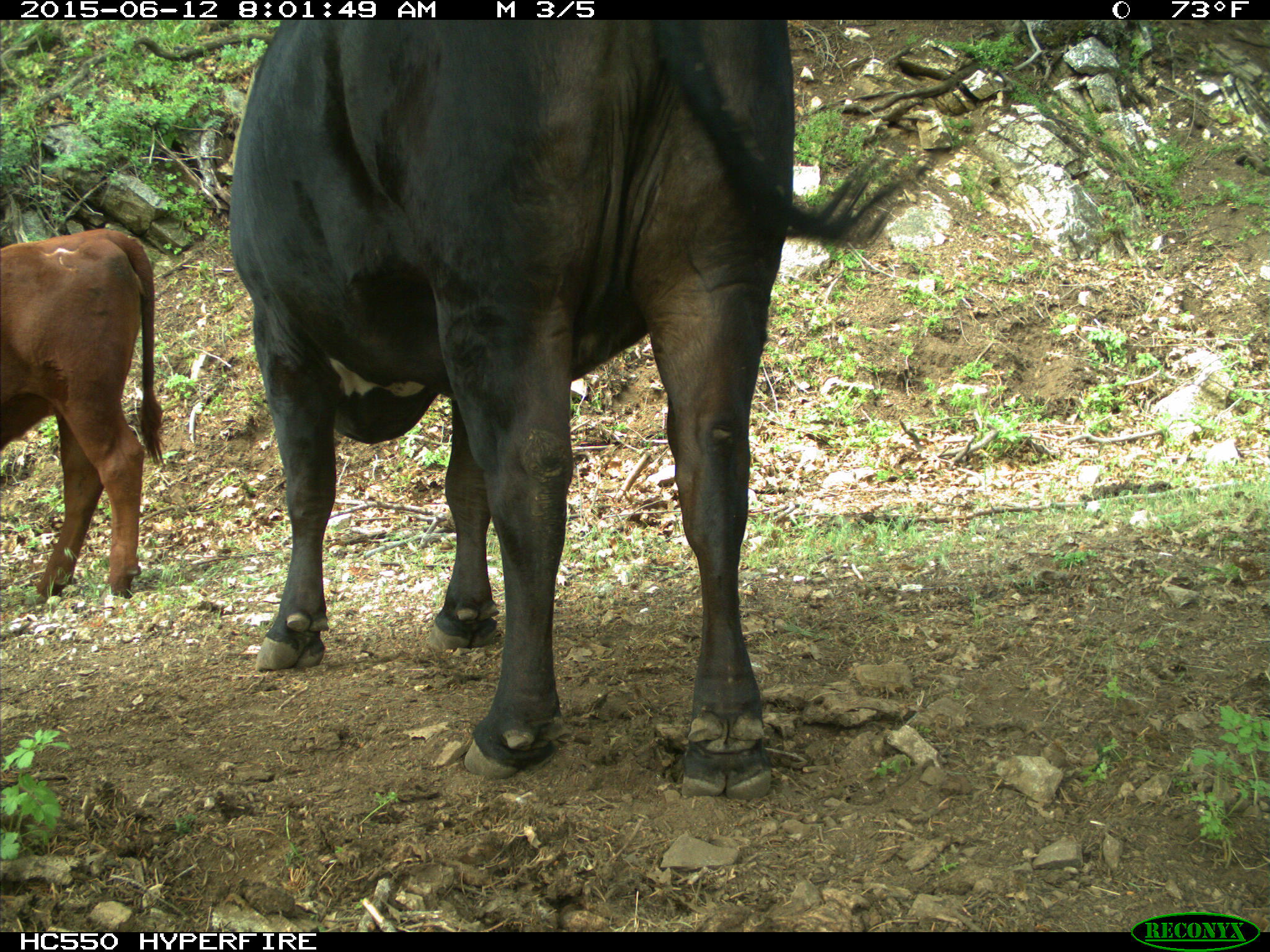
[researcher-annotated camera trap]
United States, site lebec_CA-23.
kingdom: Animalia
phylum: Chordata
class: Mammalia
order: Artiodactyla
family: Bovidae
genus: Bos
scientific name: Bos taurus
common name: domestic cow